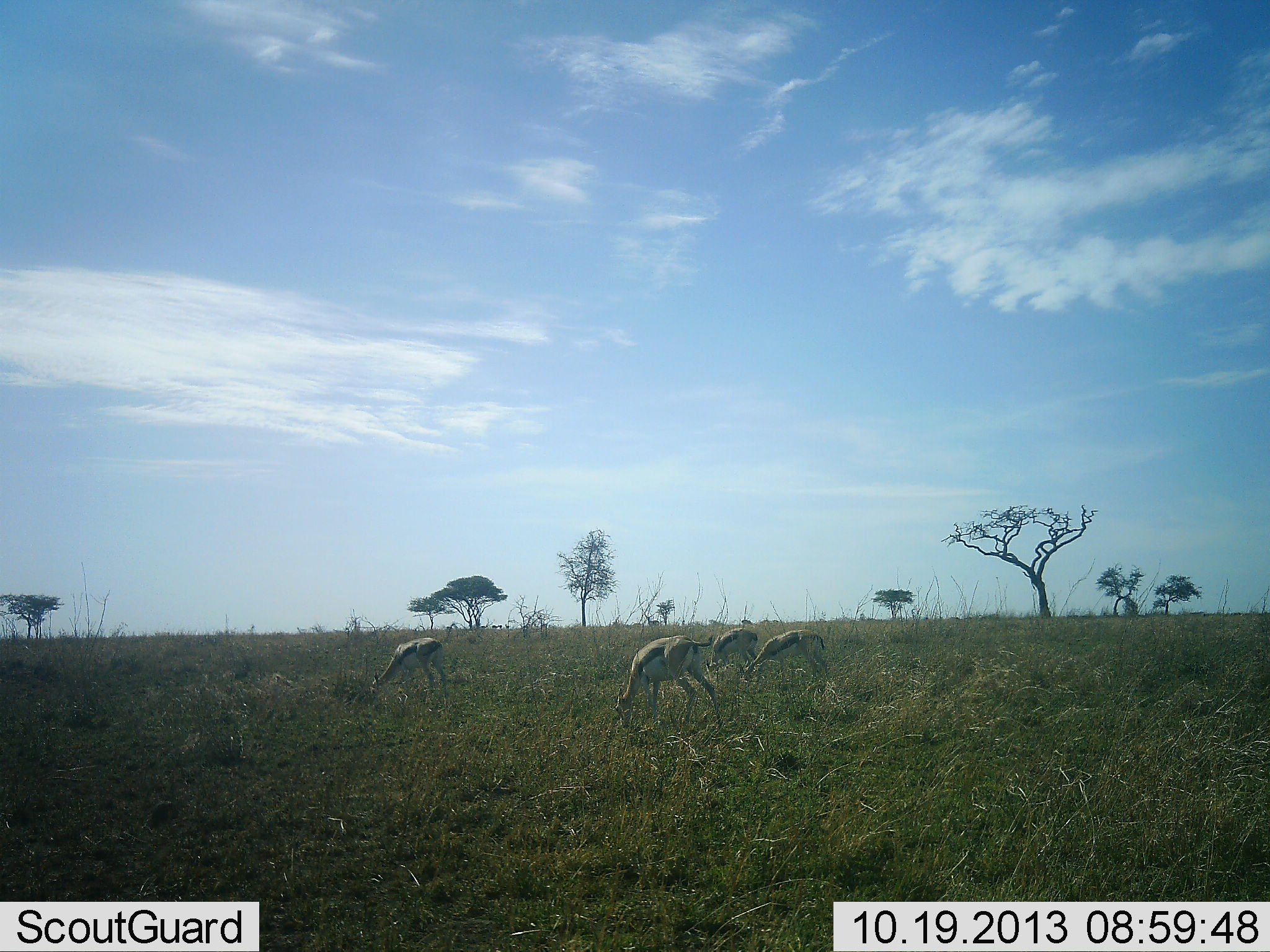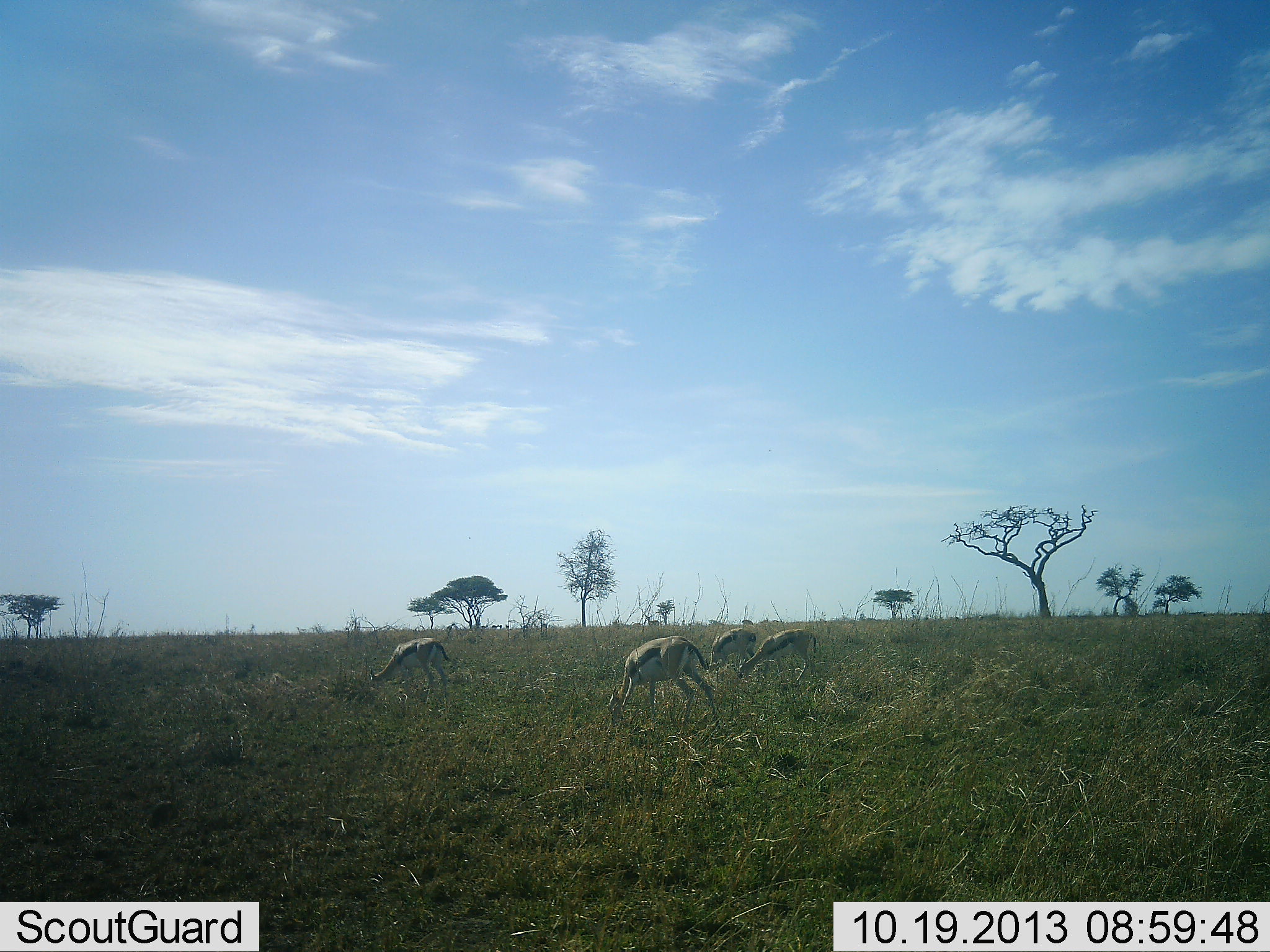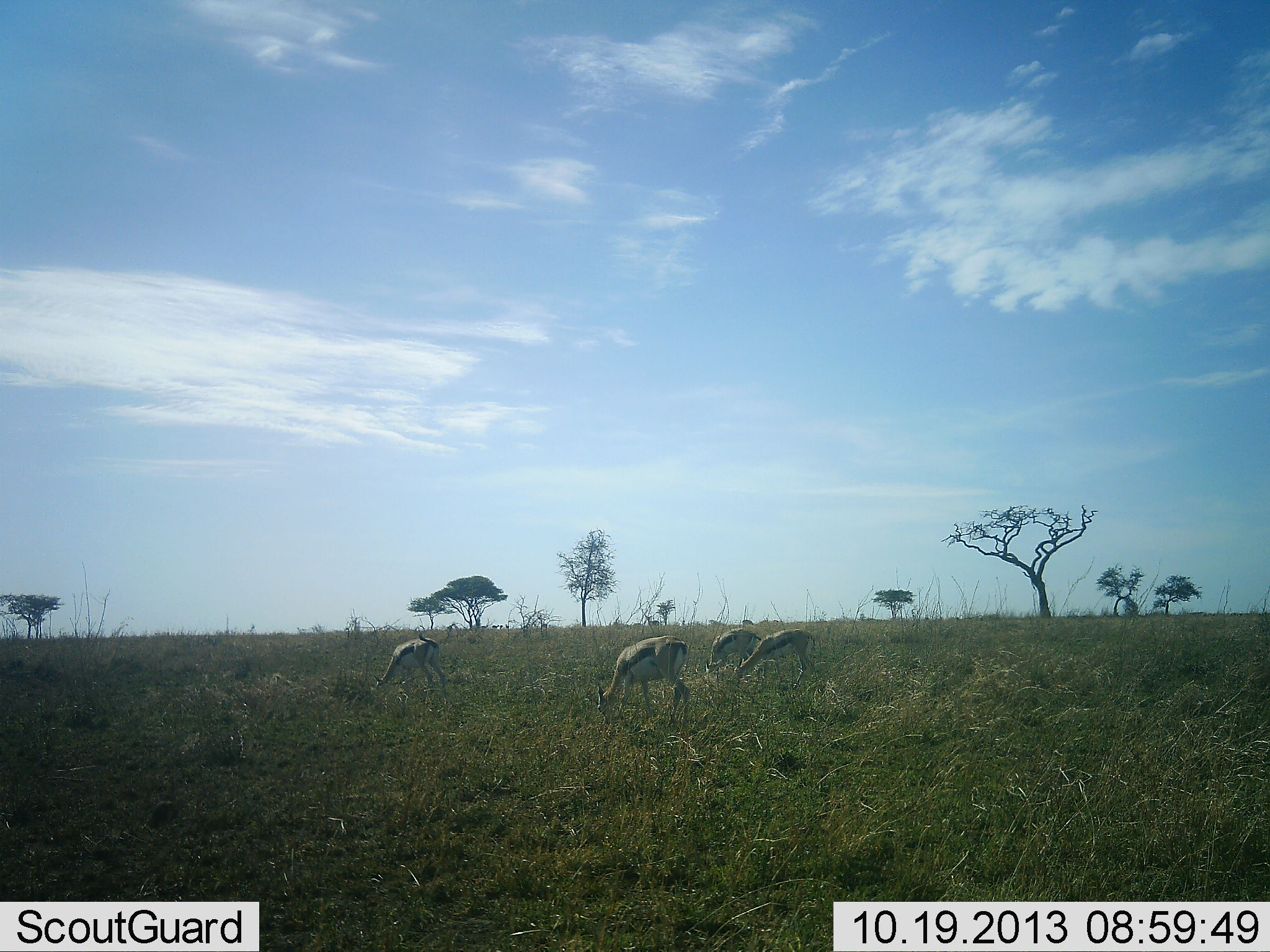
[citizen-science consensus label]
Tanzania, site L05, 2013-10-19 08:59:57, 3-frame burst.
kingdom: Animalia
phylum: Chordata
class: Mammalia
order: Artiodactyla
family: Bovidae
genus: Eudorcas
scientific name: Eudorcas thomsonii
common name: thomson's gazelle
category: gazellethomsons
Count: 4.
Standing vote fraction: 29%.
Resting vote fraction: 0%.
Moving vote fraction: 6%.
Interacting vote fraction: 0%.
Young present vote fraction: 0%.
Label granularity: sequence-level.